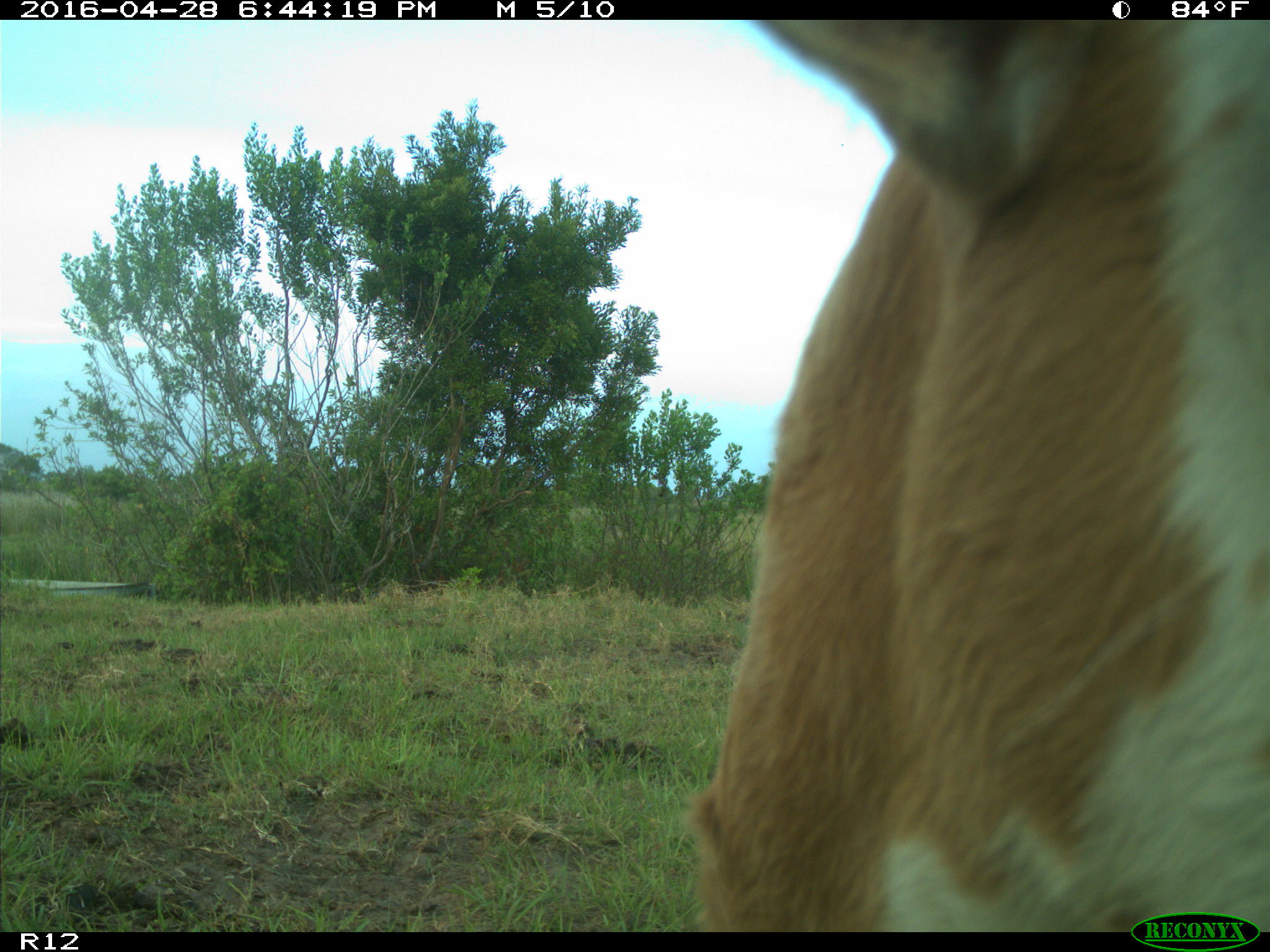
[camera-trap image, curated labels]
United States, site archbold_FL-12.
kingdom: Animalia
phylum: Chordata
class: Mammalia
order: Artiodactyla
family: Bovidae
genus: Bos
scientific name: Bos taurus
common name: domestic cow